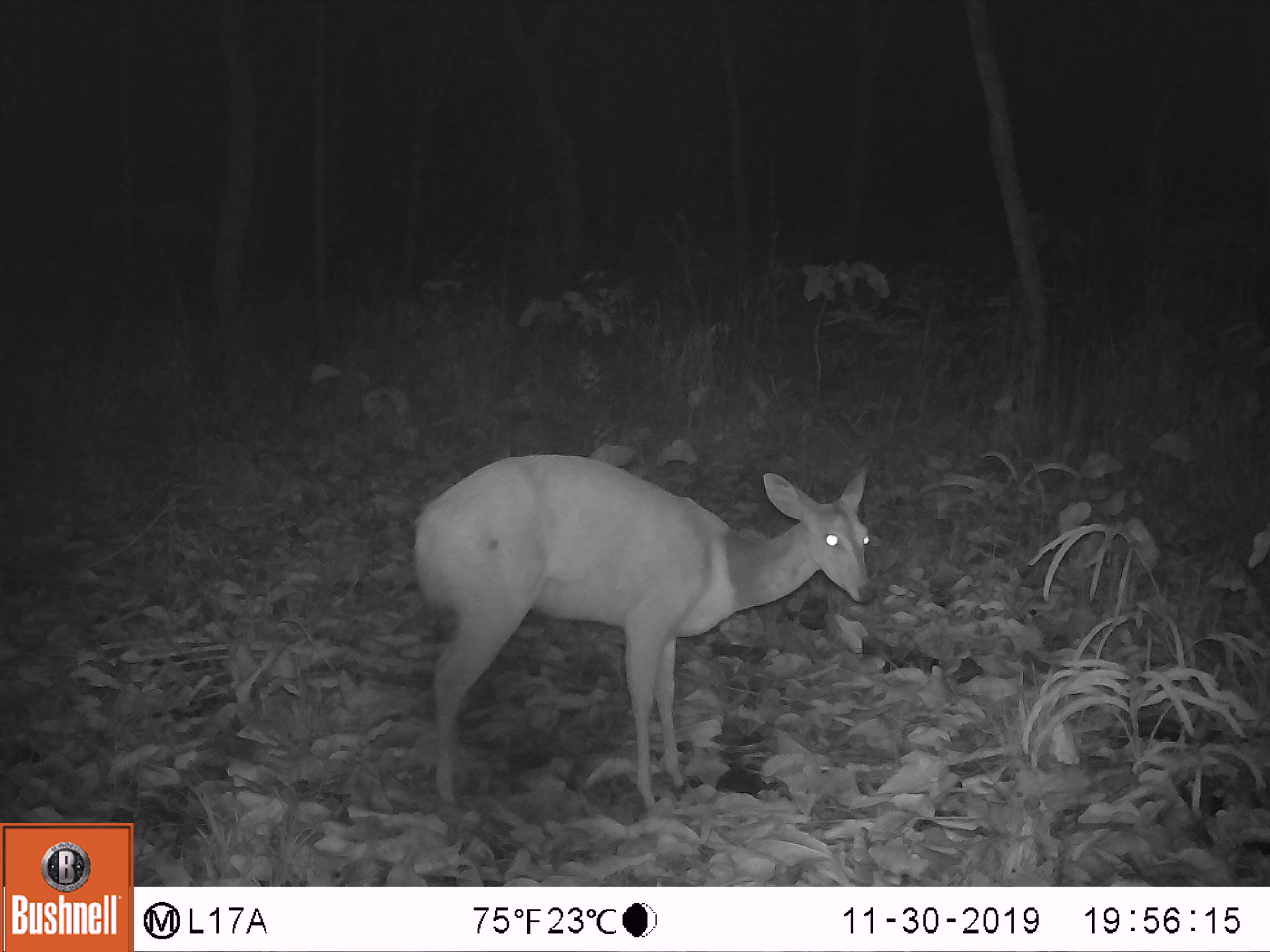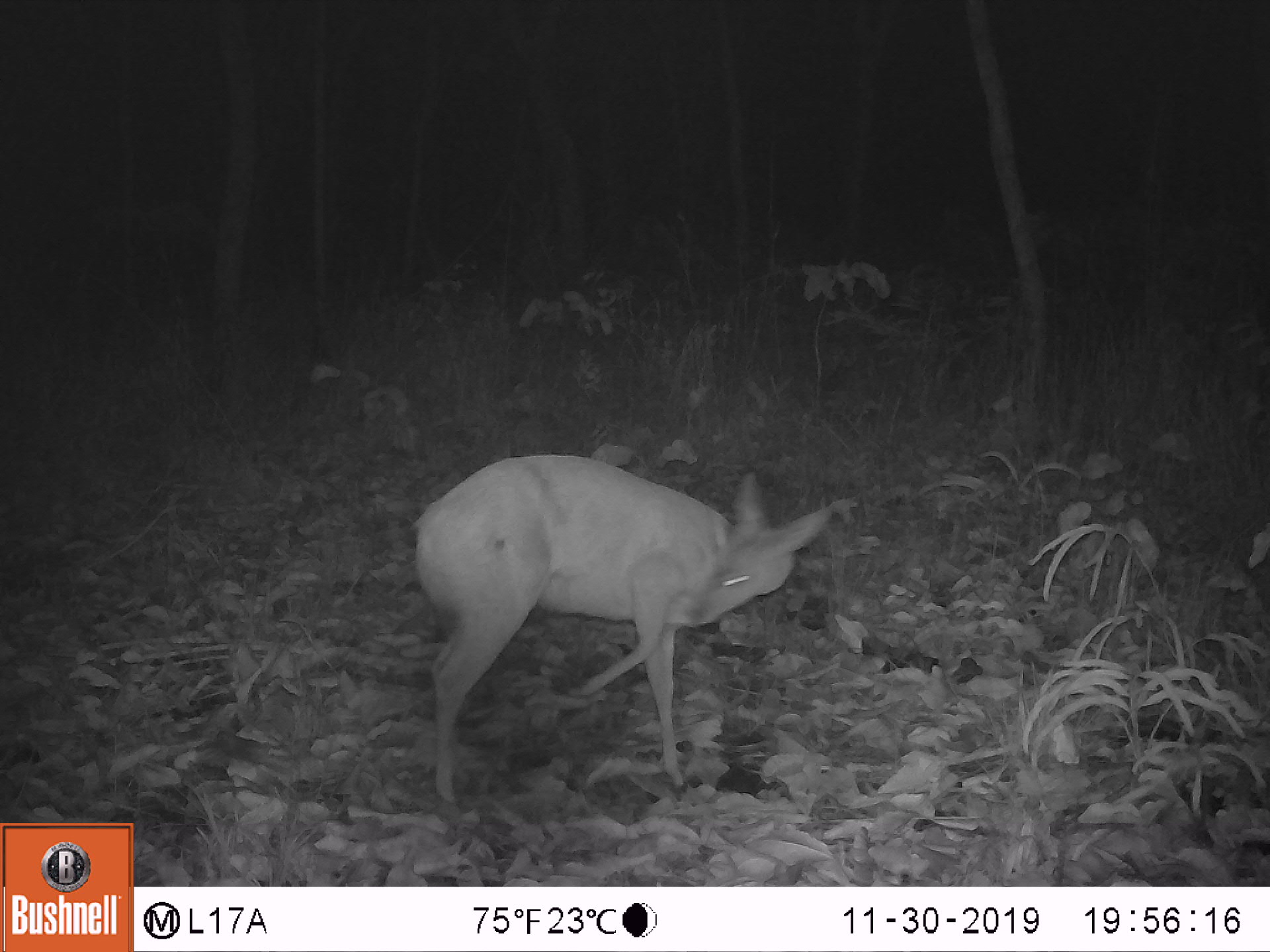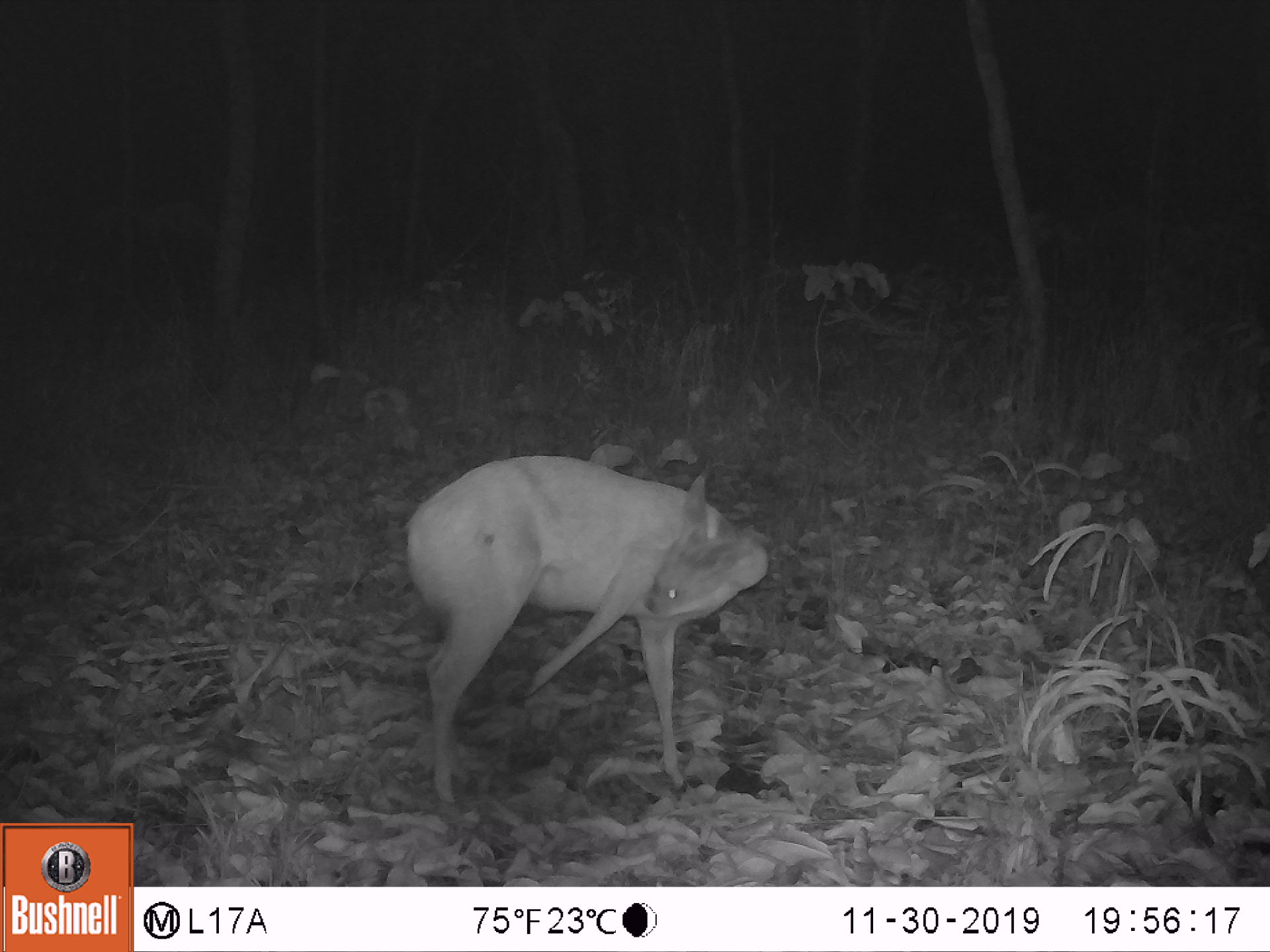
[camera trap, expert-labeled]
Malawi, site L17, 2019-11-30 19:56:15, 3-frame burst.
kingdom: Animalia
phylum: Chordata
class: Mammalia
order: Artiodactyla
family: Bovidae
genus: Redunca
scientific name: Redunca arundinum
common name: southern reedbuck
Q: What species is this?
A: Southern reedbuck (Redunca arundinum).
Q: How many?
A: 1.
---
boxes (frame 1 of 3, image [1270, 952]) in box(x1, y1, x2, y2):
southern reedbuck: box(389, 436, 894, 811)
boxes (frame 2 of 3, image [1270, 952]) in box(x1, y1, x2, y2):
southern reedbuck: box(405, 451, 848, 818)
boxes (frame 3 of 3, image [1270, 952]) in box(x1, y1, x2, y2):
southern reedbuck: box(400, 452, 771, 813)